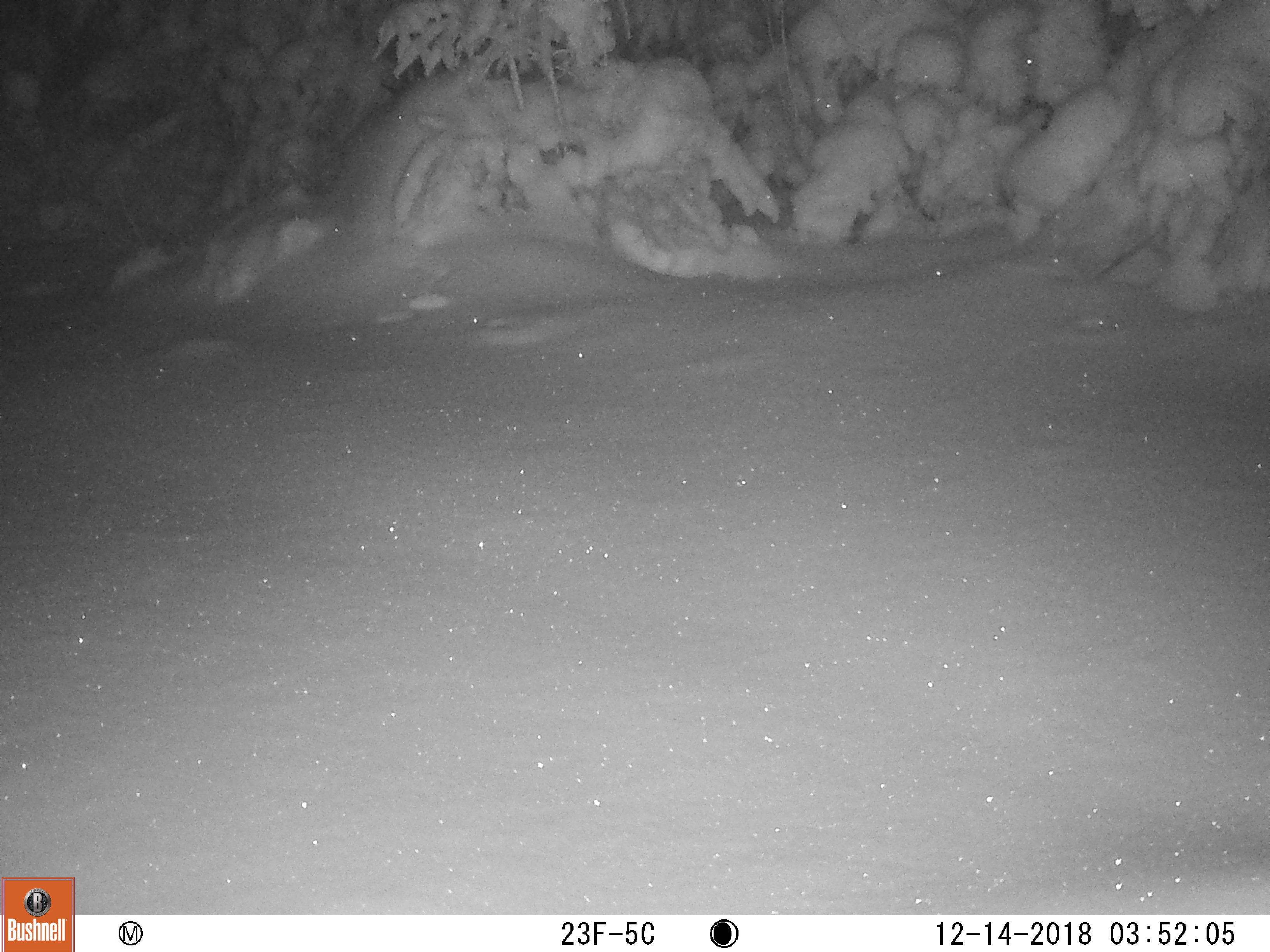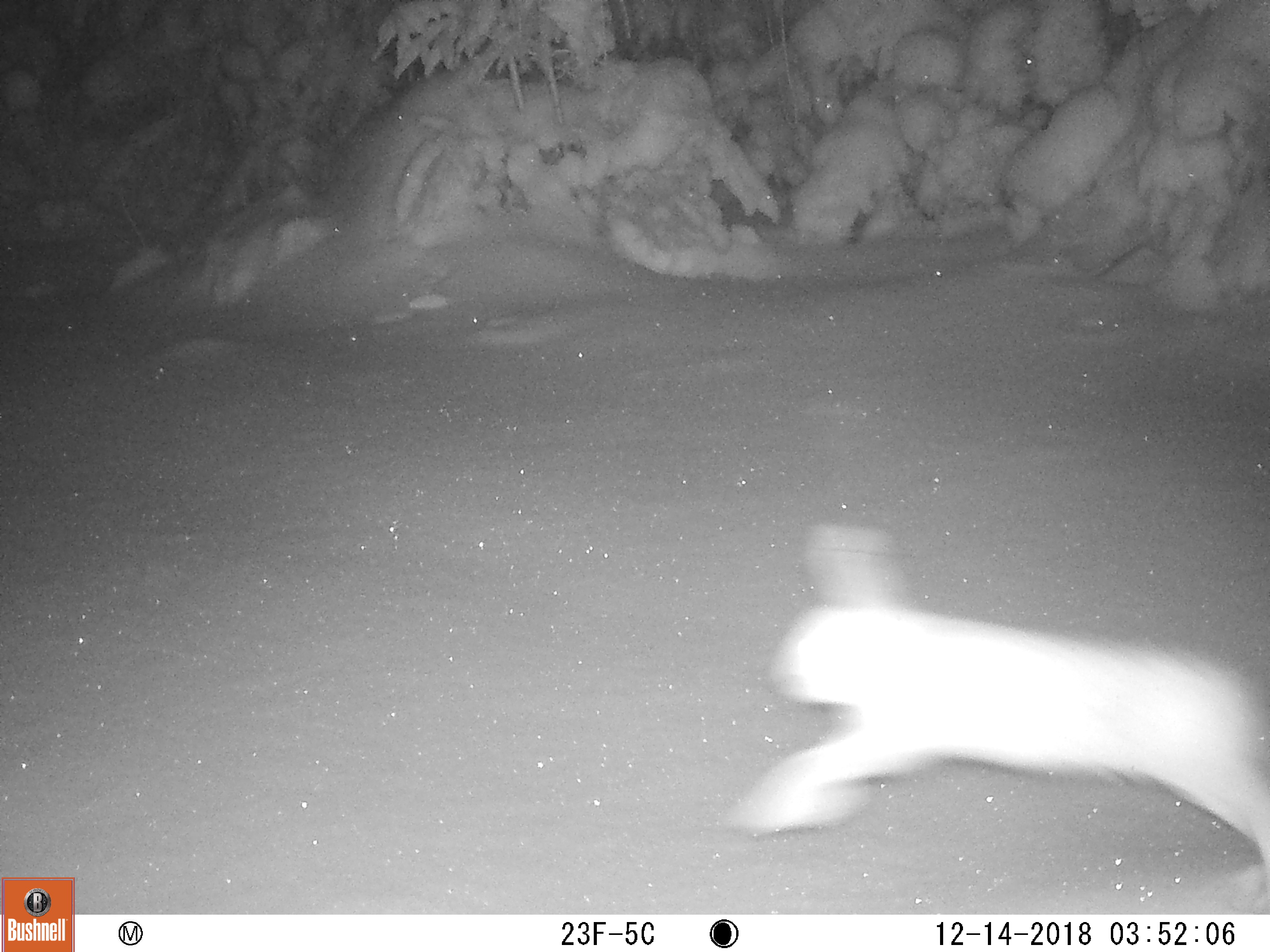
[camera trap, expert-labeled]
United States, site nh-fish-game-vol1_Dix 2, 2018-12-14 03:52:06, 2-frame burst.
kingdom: Animalia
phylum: Chordata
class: Mammalia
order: Lagomorpha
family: Leporidae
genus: Lepus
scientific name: Lepus americanus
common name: snowshoe hare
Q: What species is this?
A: Snowshoe hare (Lepus americanus).